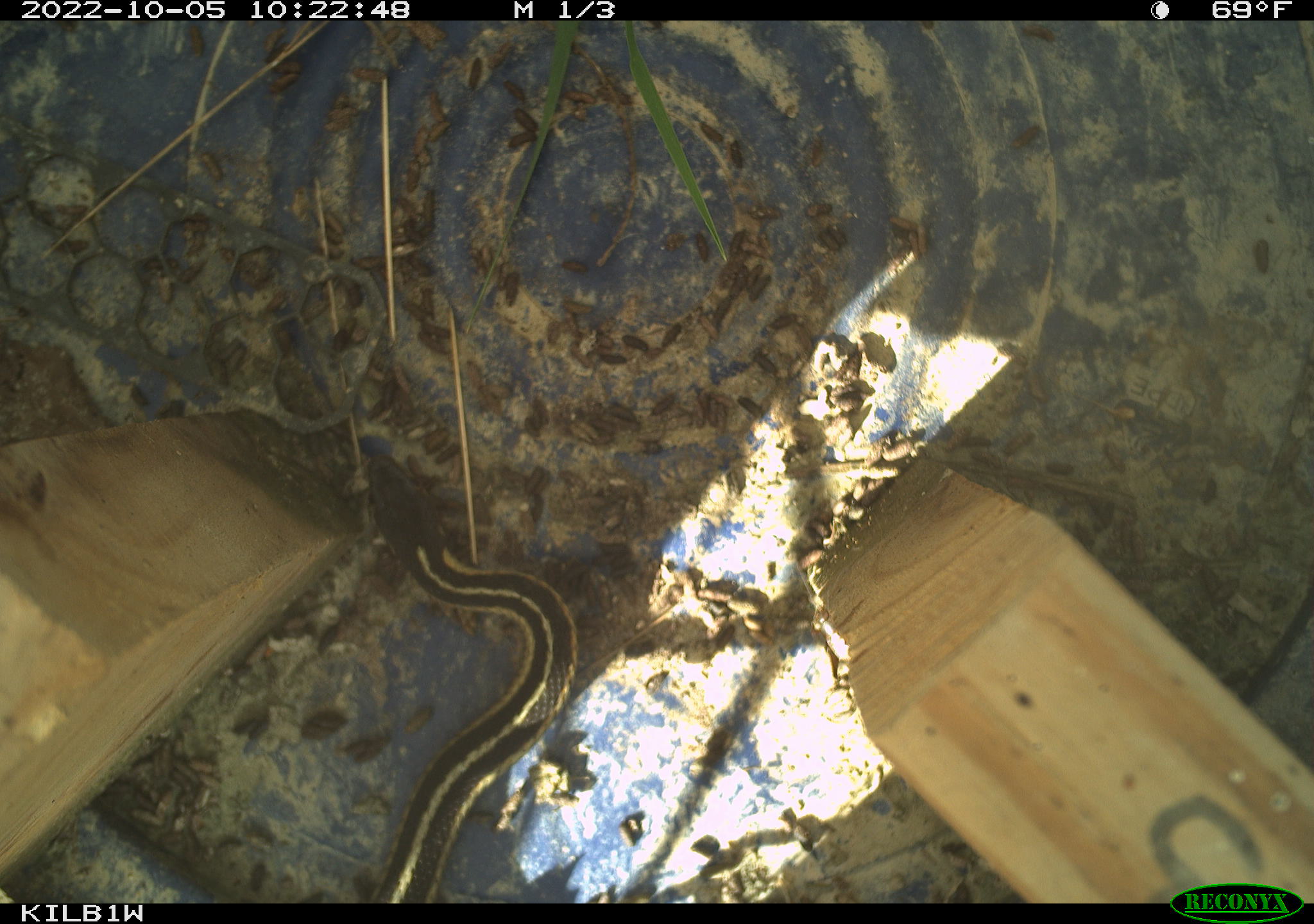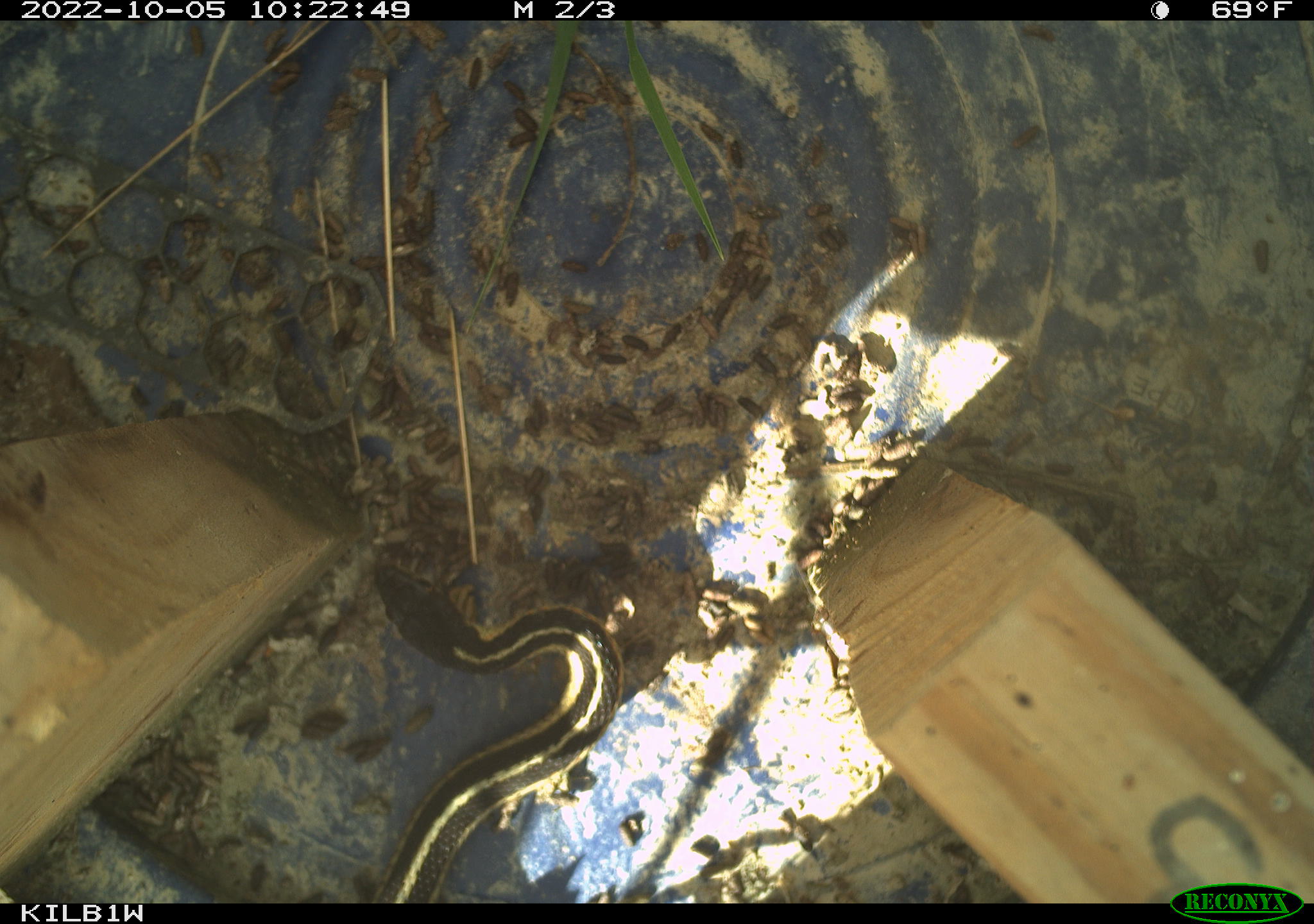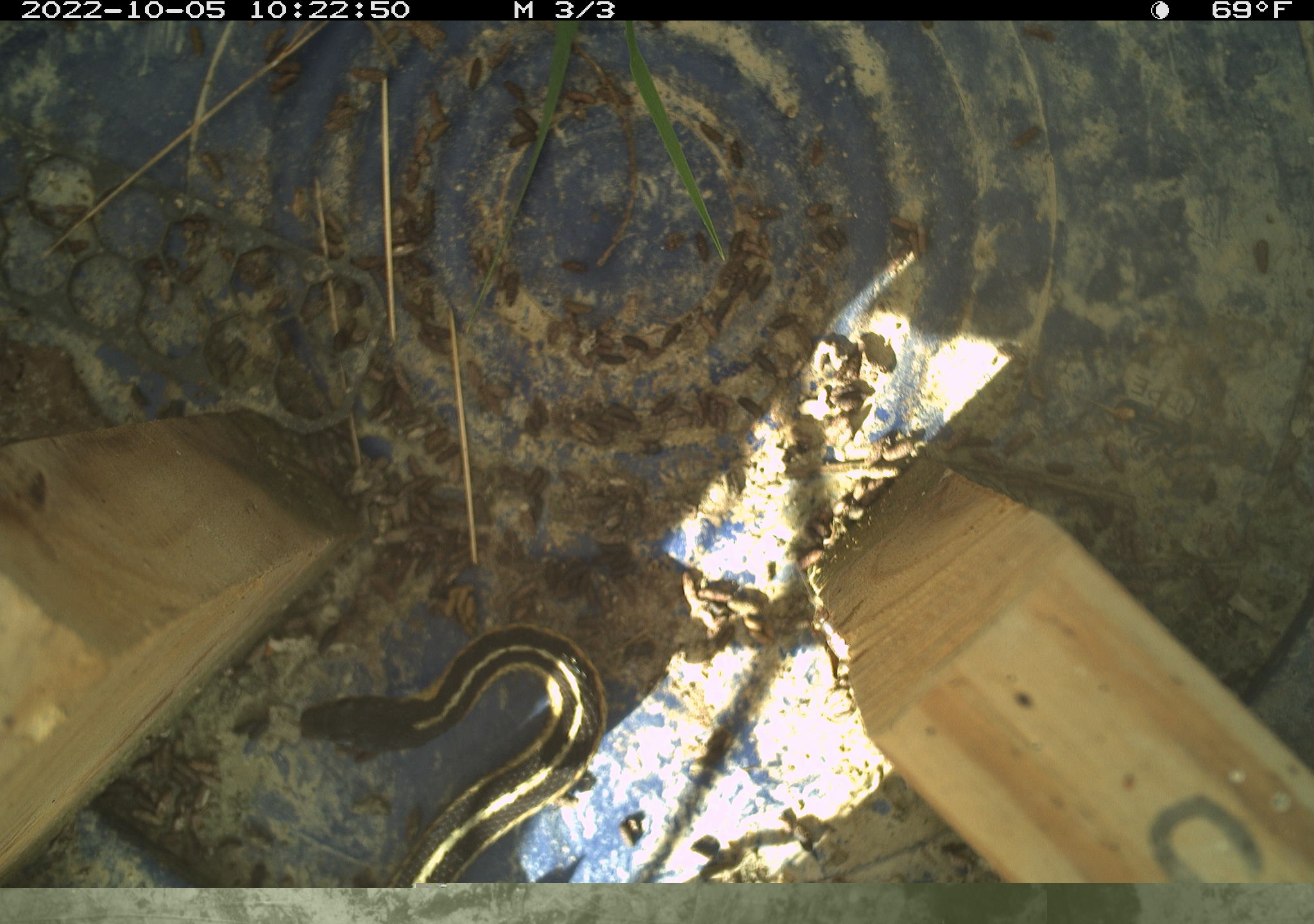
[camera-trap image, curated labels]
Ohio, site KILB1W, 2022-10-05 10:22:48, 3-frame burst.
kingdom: Animalia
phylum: Chordata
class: Reptilia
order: Squamata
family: Colubridae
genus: Thamnophis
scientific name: Thamnophis sirtalis sirtalis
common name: eastern gartersnake